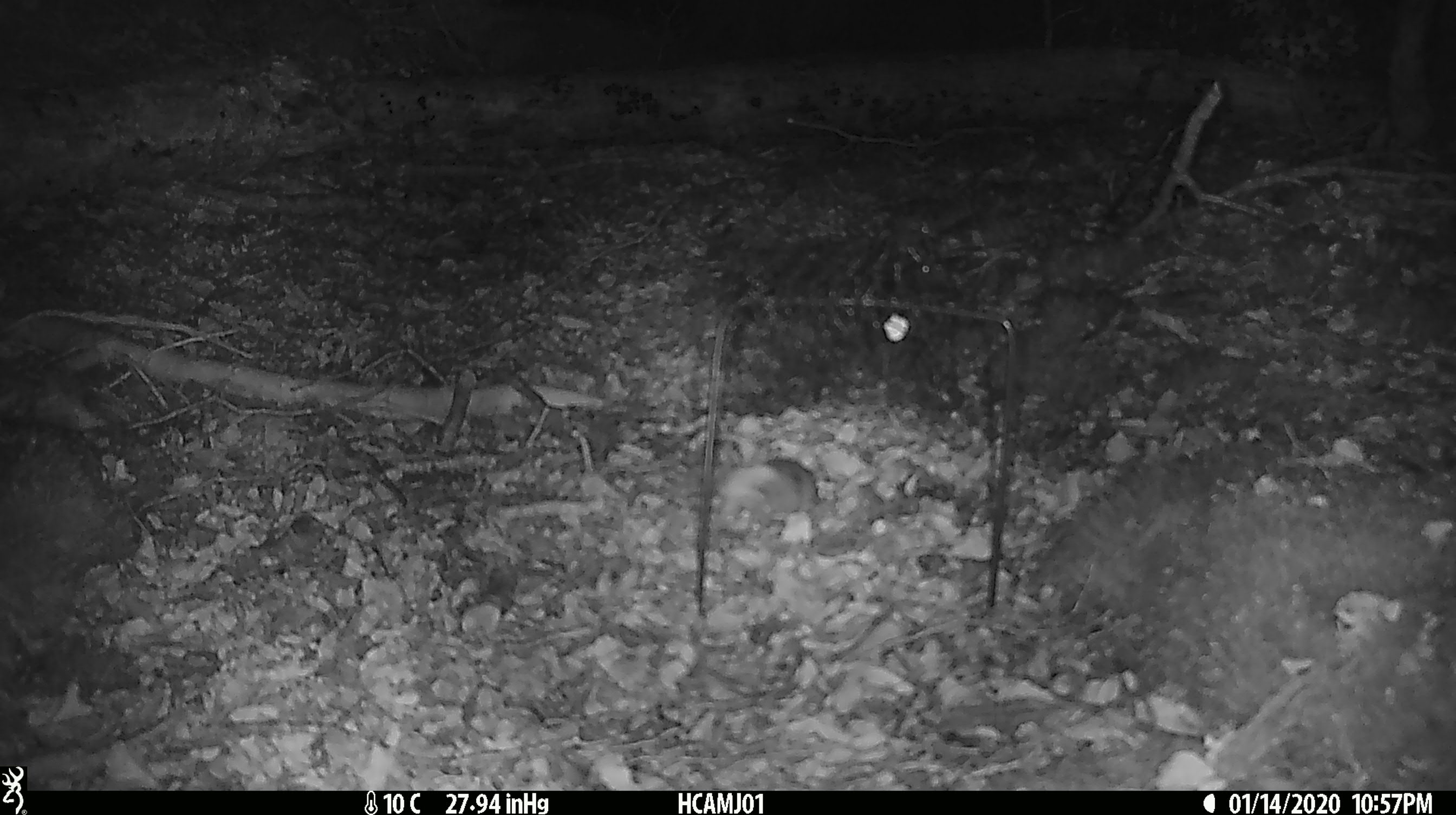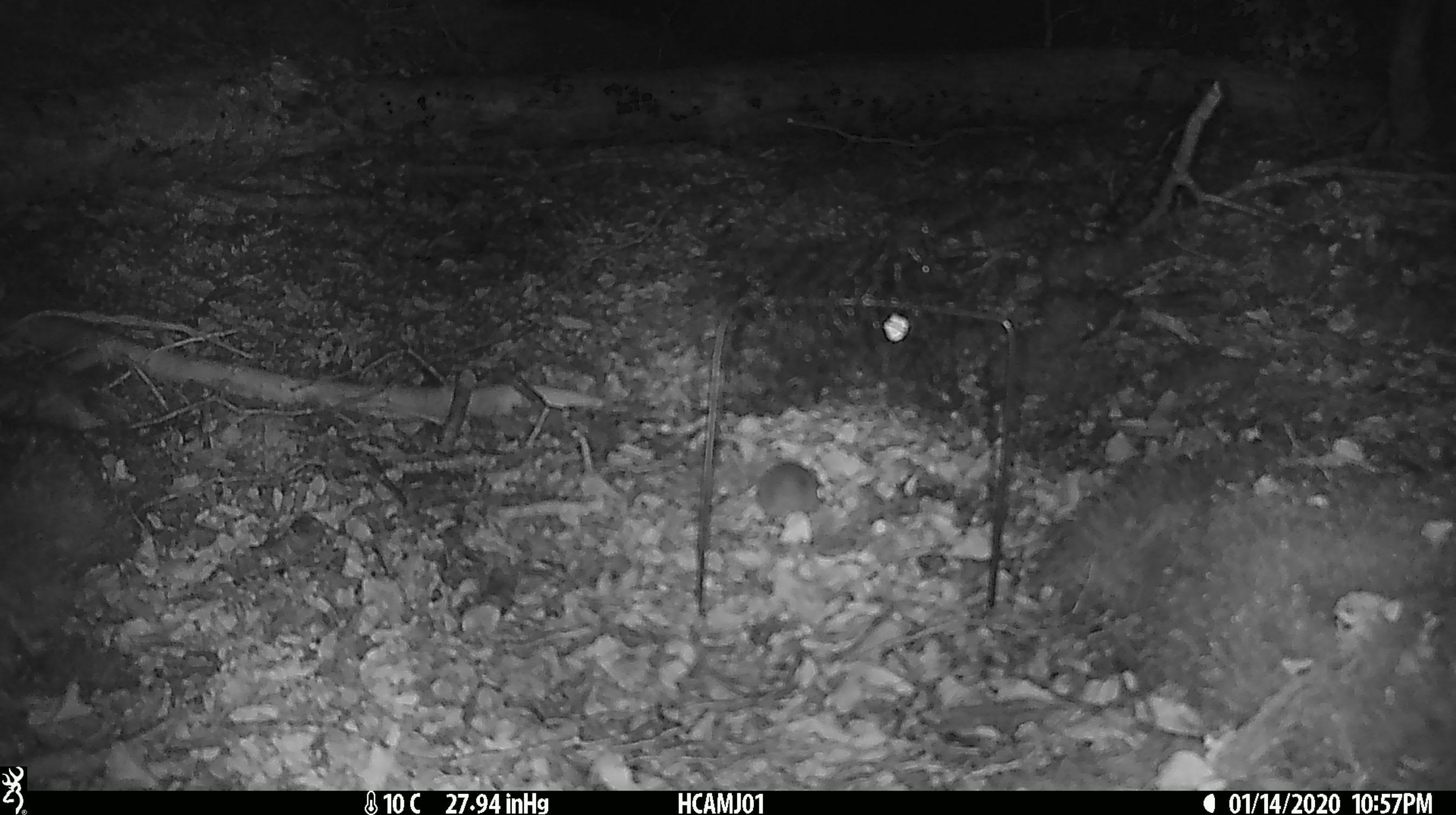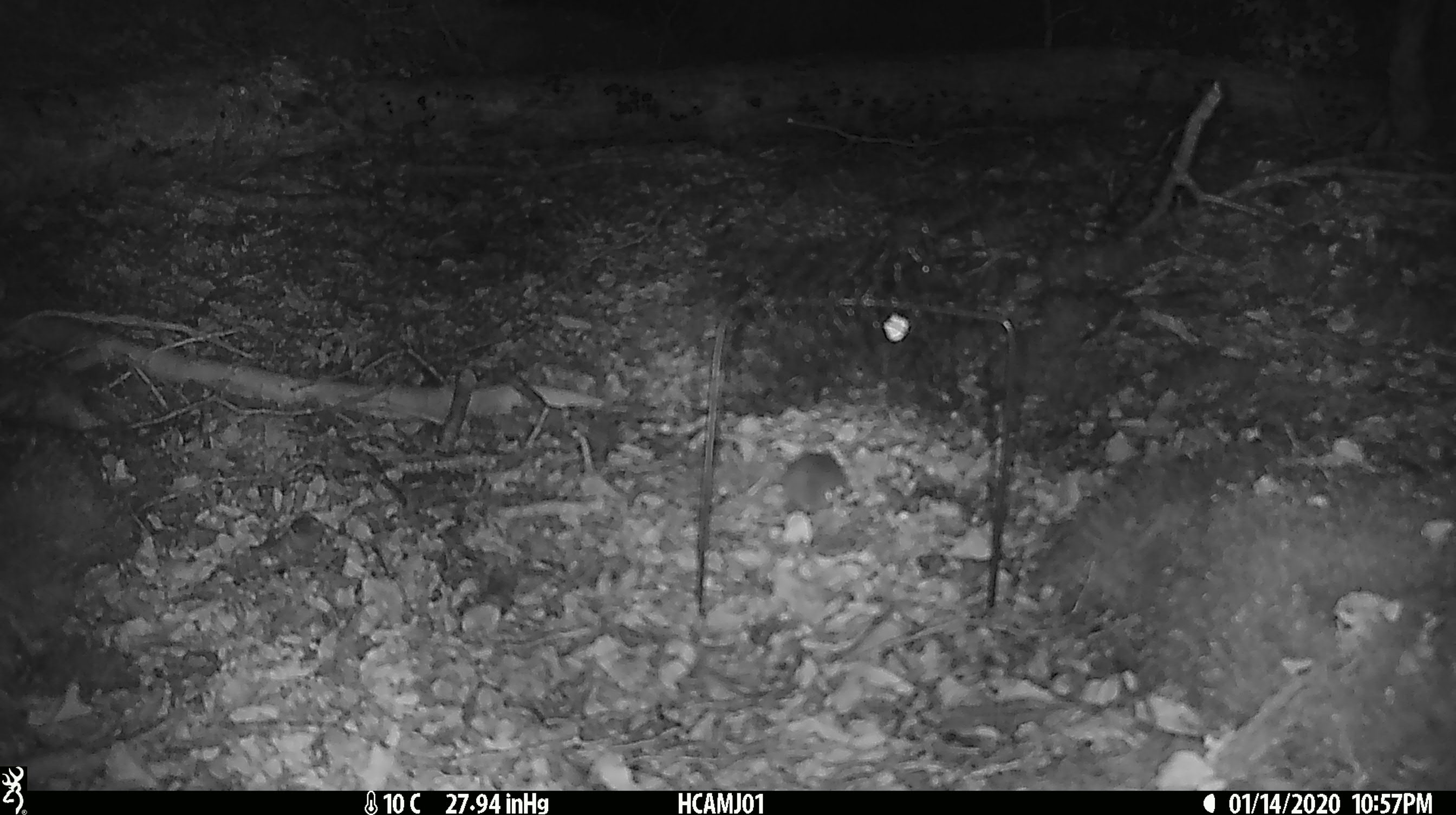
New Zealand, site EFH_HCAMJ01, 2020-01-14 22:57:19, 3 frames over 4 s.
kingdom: Animalia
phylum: Chordata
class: Mammalia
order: Rodentia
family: Muridae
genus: Mus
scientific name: Mus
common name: mouse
Mouse (Mus).